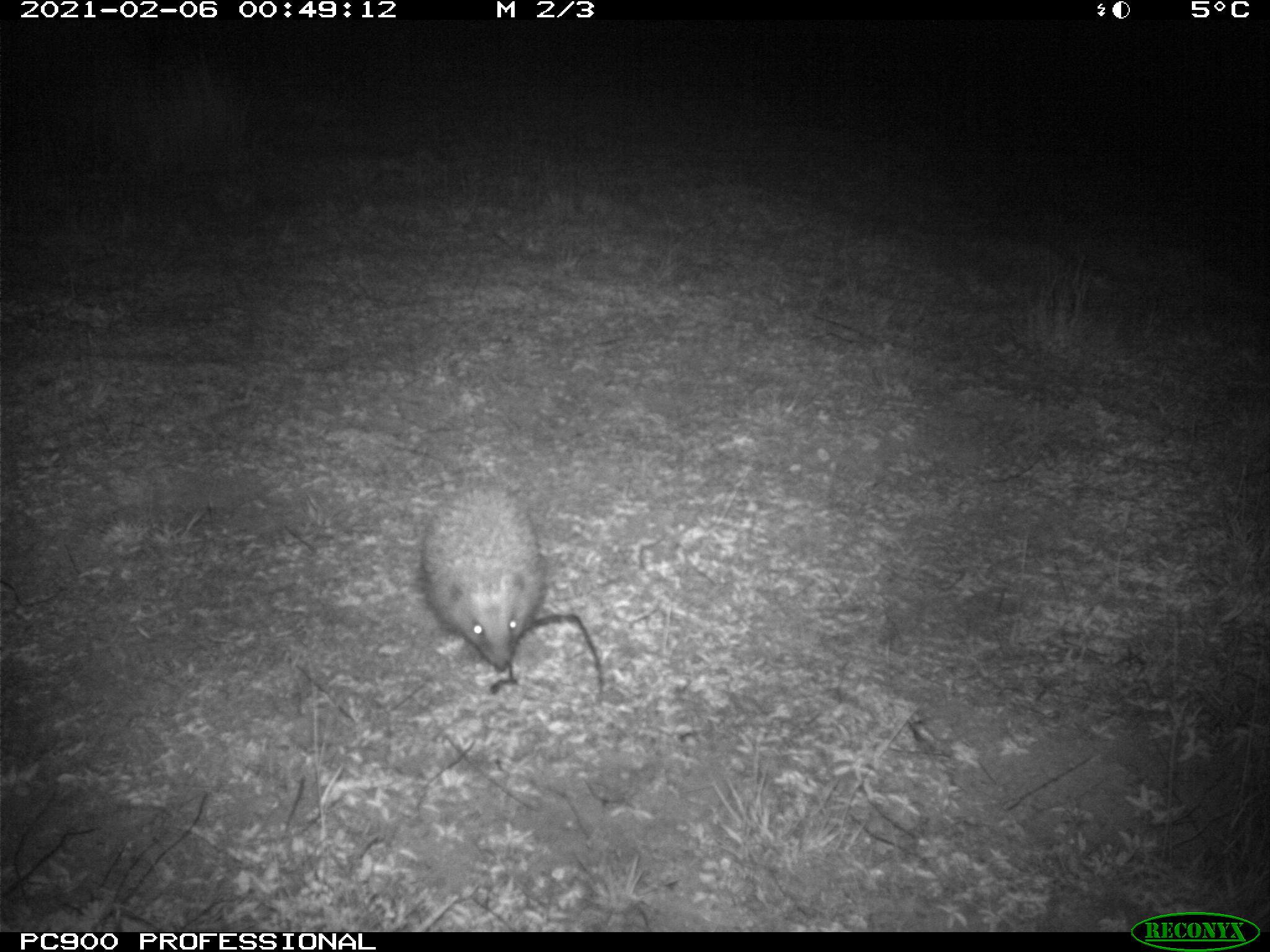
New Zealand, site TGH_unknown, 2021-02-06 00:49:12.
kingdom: Animalia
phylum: Chordata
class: Mammalia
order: Eulipotyphla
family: Erinaceidae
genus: Erinaceus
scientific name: Erinaceus europaeus europaeus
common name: european hedgehog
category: hedgehog